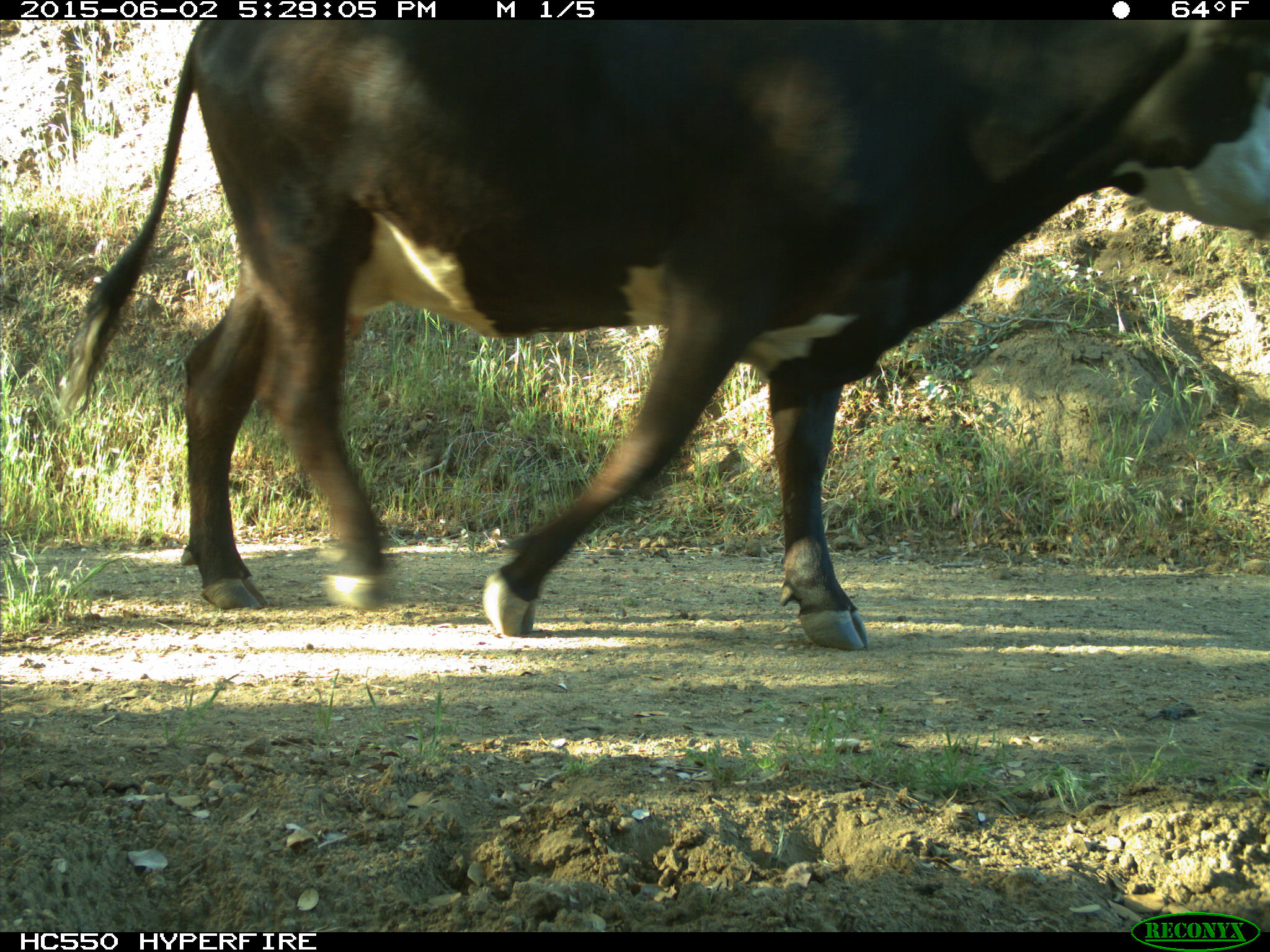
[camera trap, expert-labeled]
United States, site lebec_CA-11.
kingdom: Animalia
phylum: Chordata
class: Mammalia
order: Artiodactyla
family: Bovidae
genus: Bos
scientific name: Bos taurus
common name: domestic cow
Bos taurus (domestic cow).